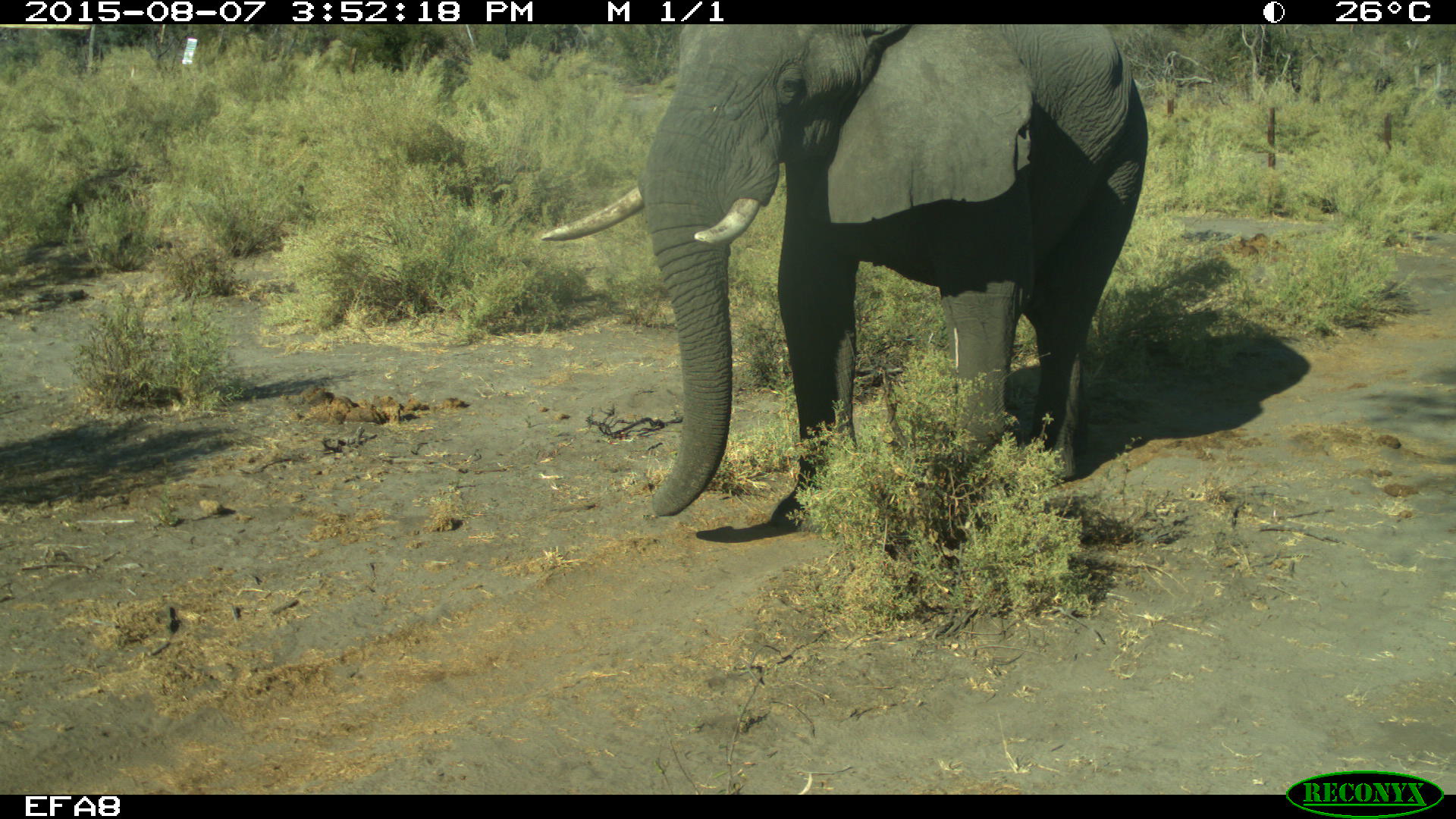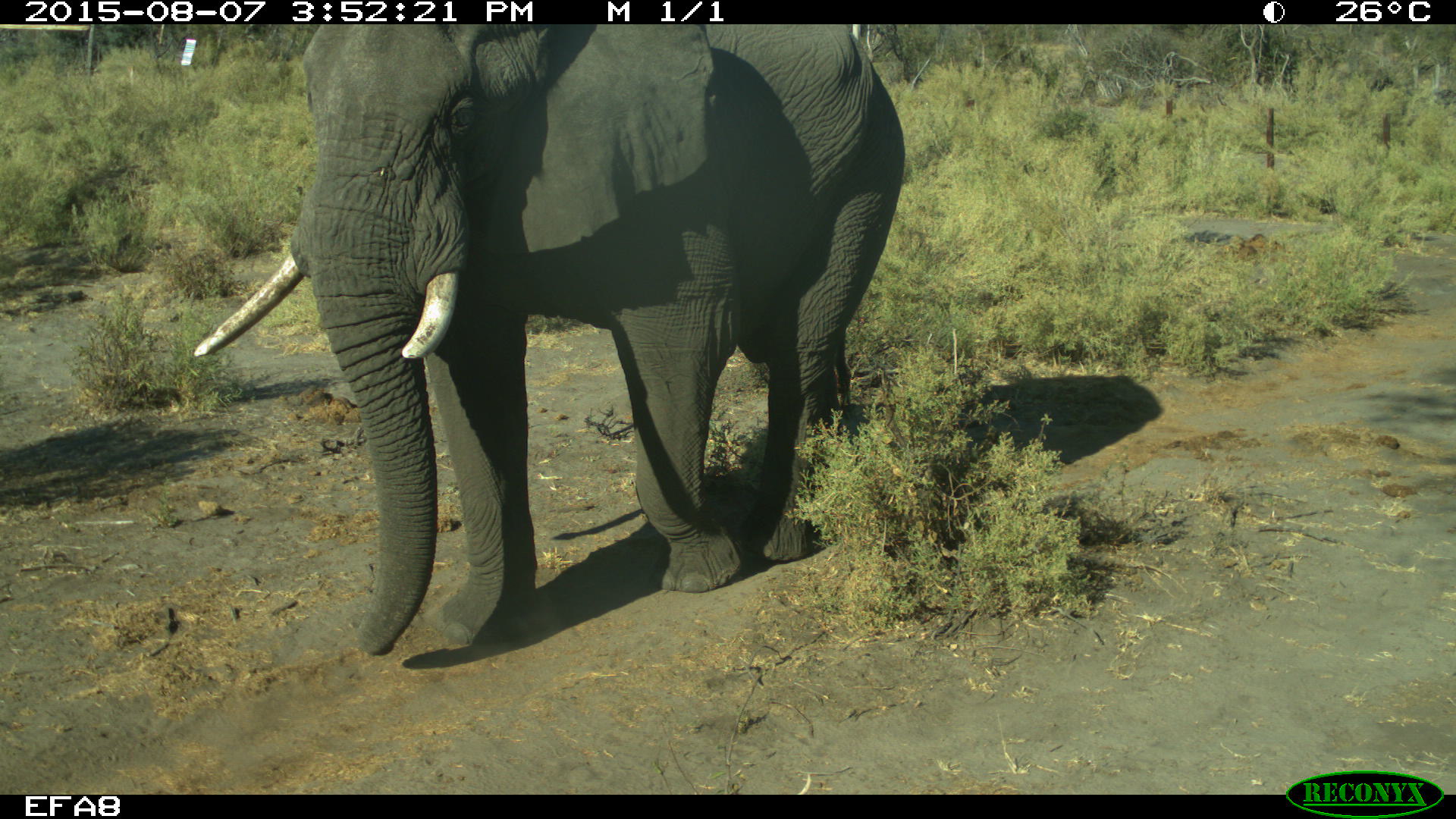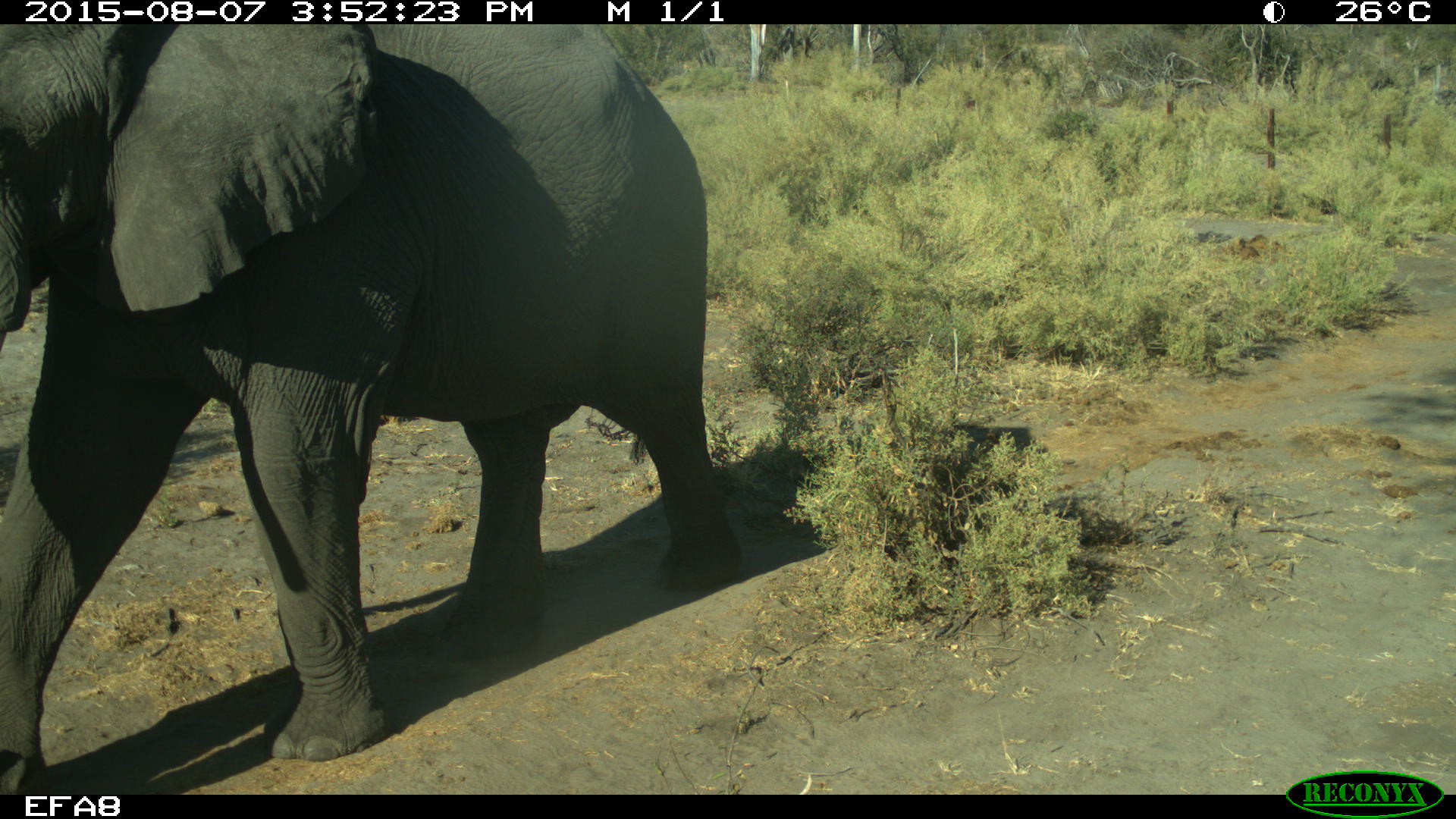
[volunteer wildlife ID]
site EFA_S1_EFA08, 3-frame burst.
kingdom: Animalia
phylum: Chordata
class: Mammalia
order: Proboscidea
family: Elephantidae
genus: Loxodonta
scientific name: Loxodonta africana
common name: african bush elephant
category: elephant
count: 1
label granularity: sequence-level